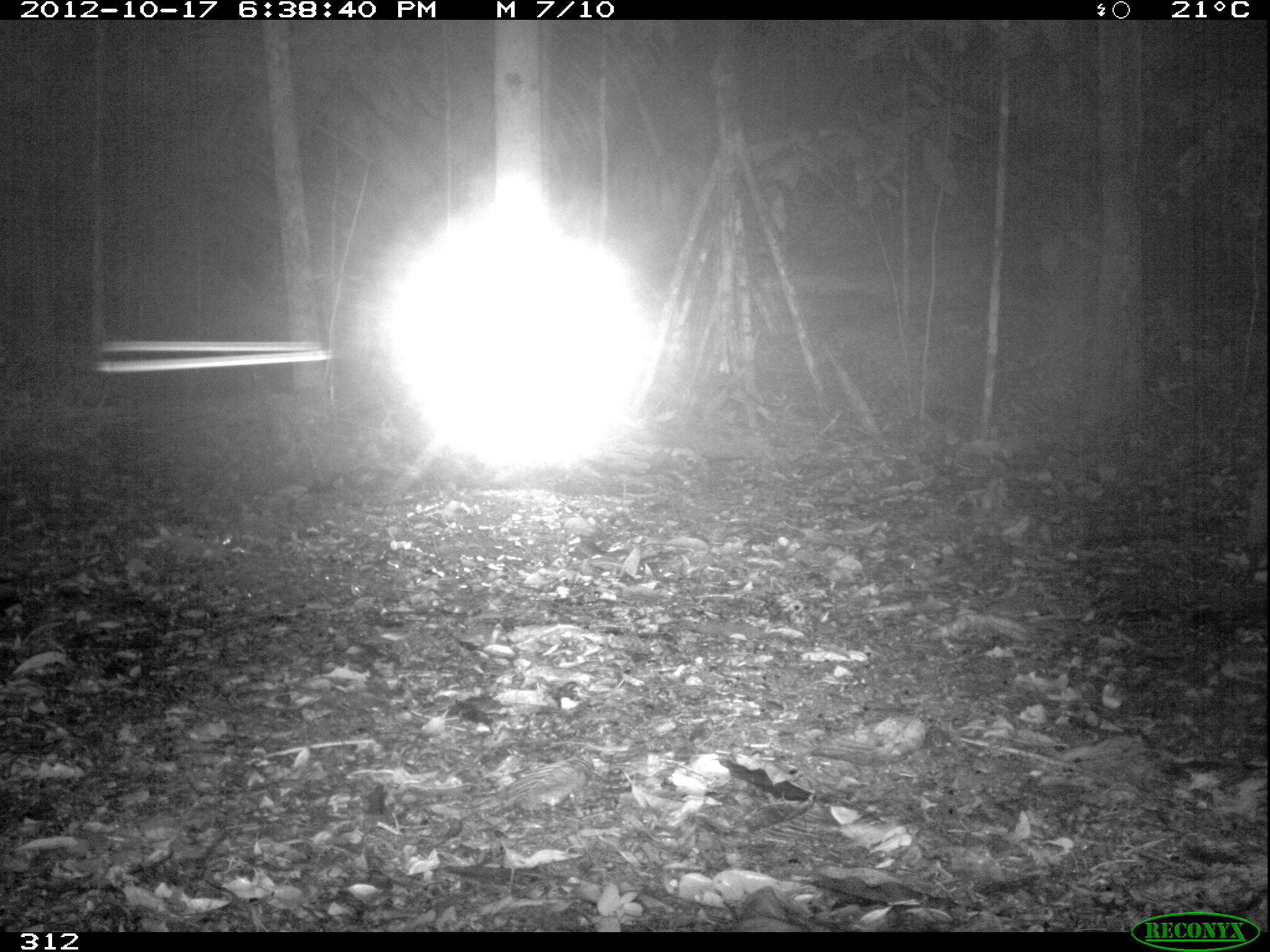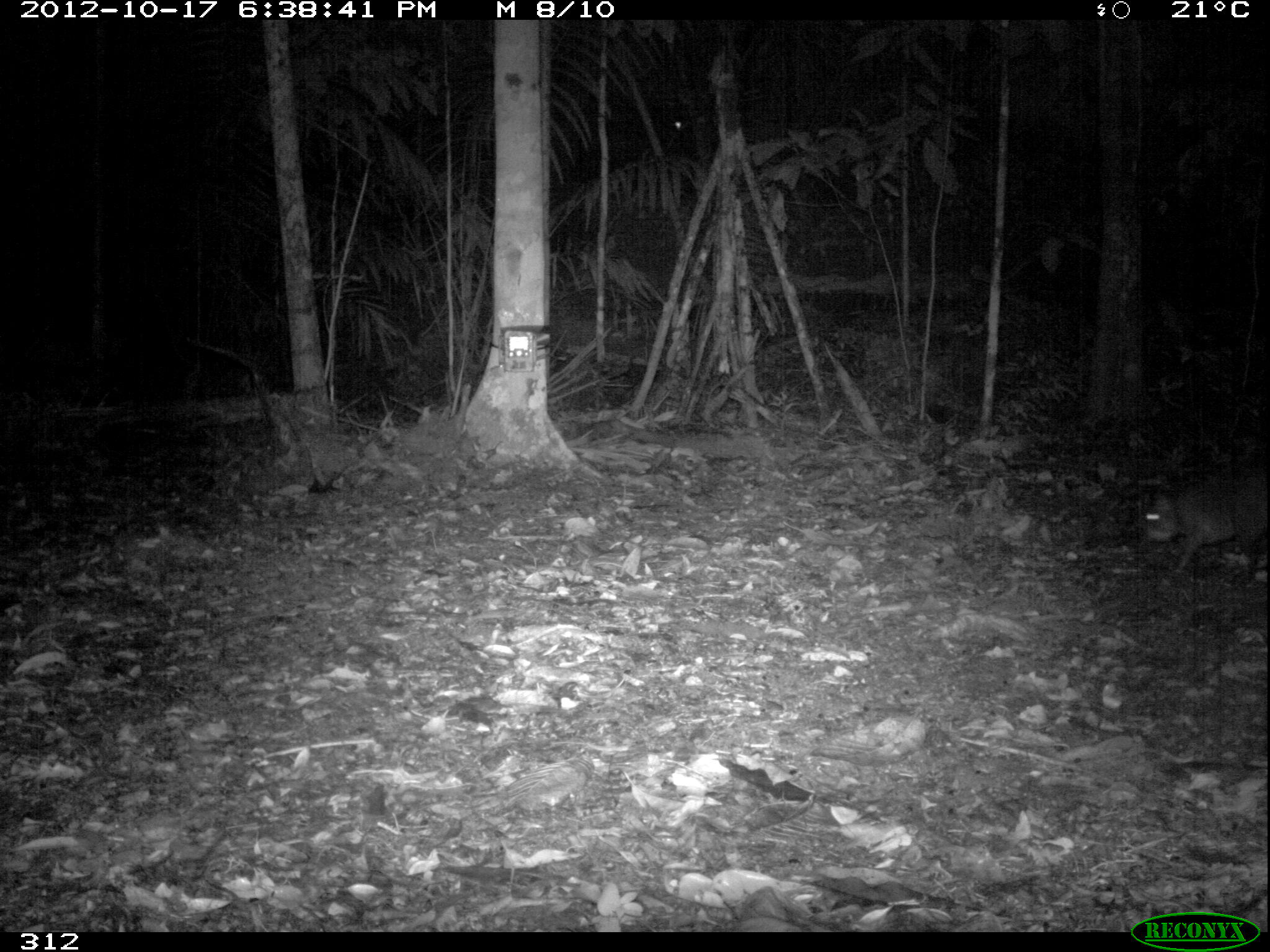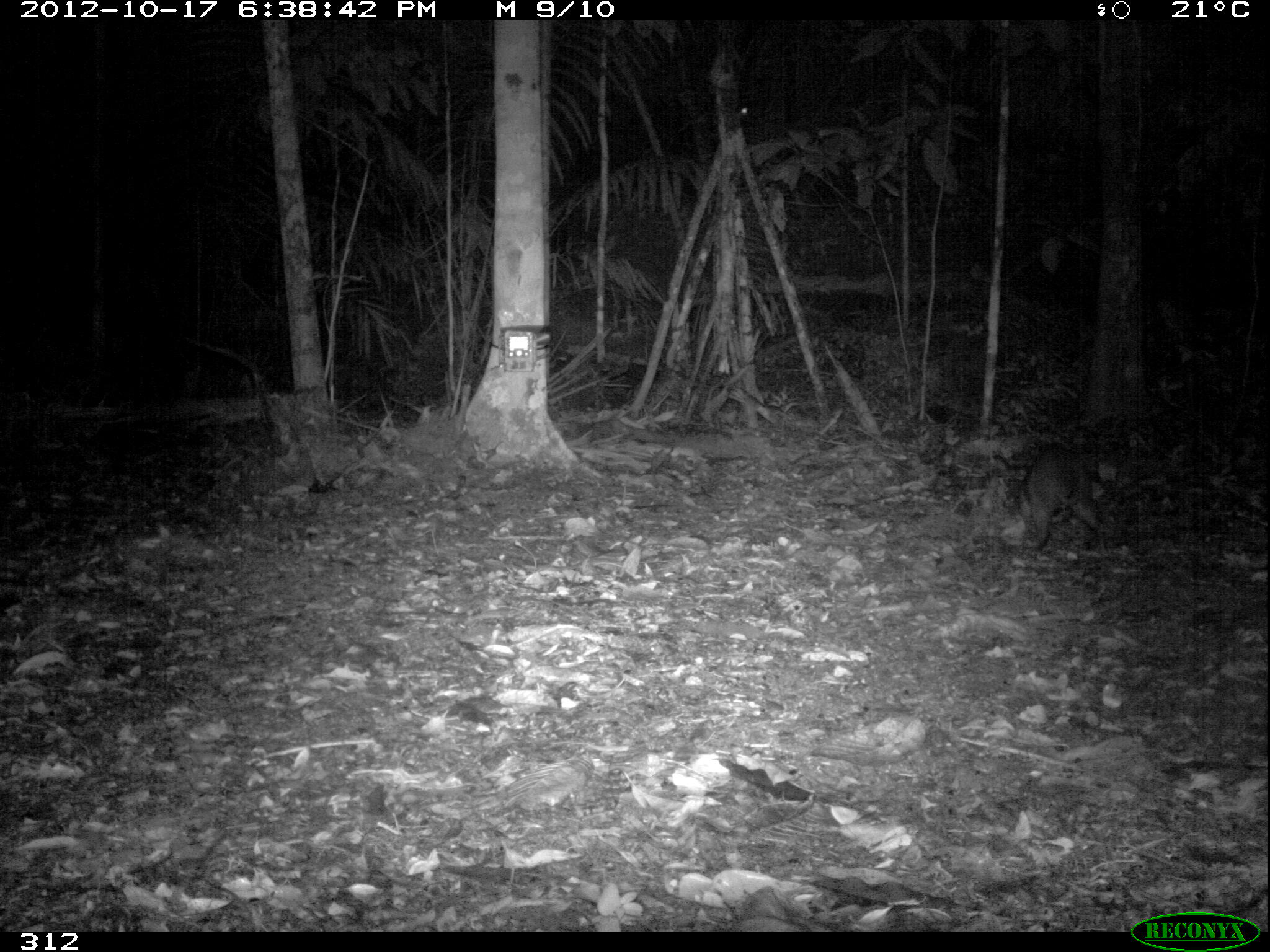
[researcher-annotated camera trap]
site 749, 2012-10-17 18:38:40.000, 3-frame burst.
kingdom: Animalia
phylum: Chordata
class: Mammalia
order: Rodentia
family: Dasyproctidae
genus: Dasyprocta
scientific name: Dasyprocta punctata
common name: central american agouti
Dasyprocta punctata (central american agouti).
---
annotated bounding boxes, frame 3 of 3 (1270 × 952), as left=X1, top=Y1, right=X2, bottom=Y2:
dasyprocta punctata: left=1014, top=446, right=1101, bottom=550